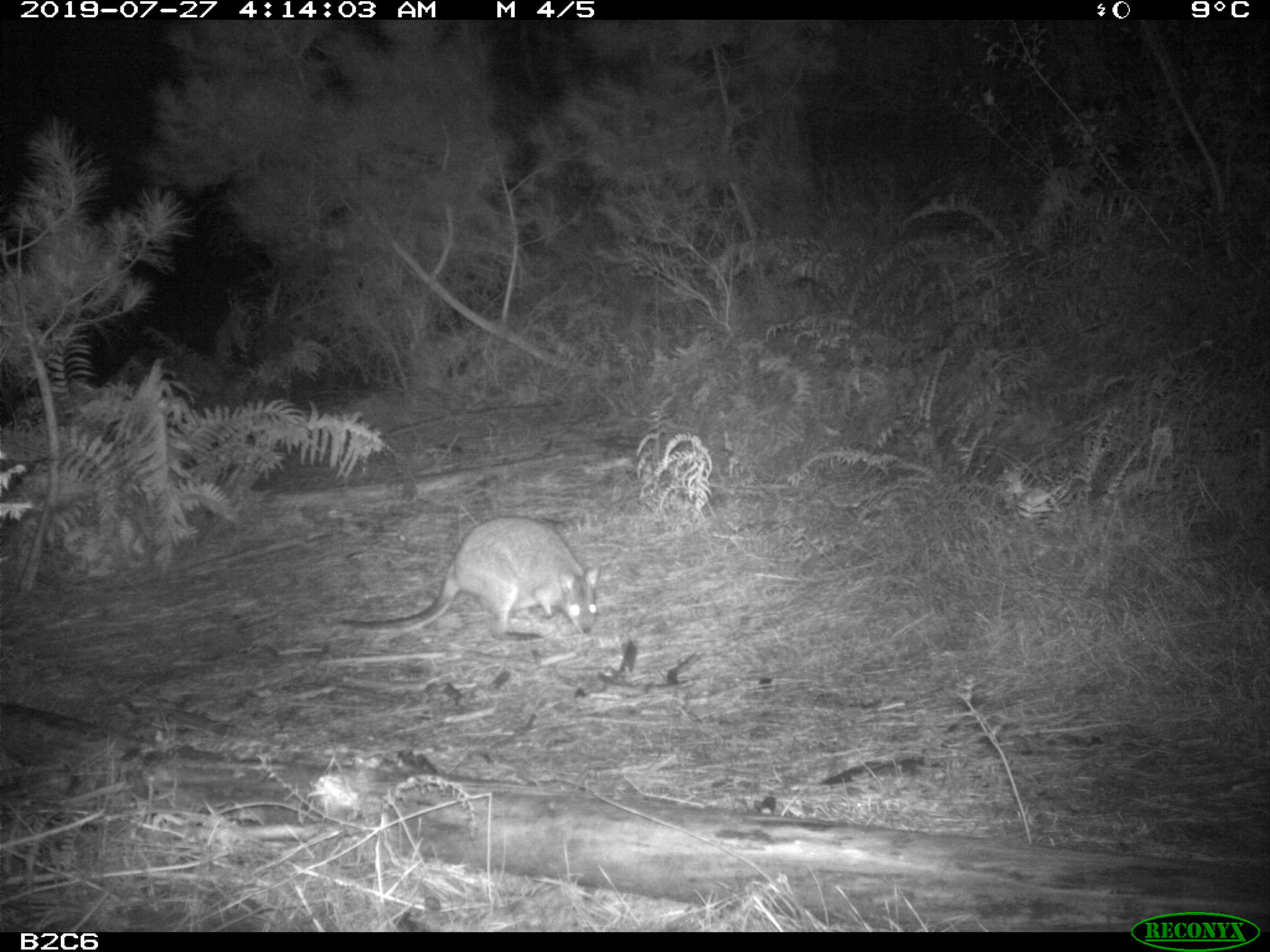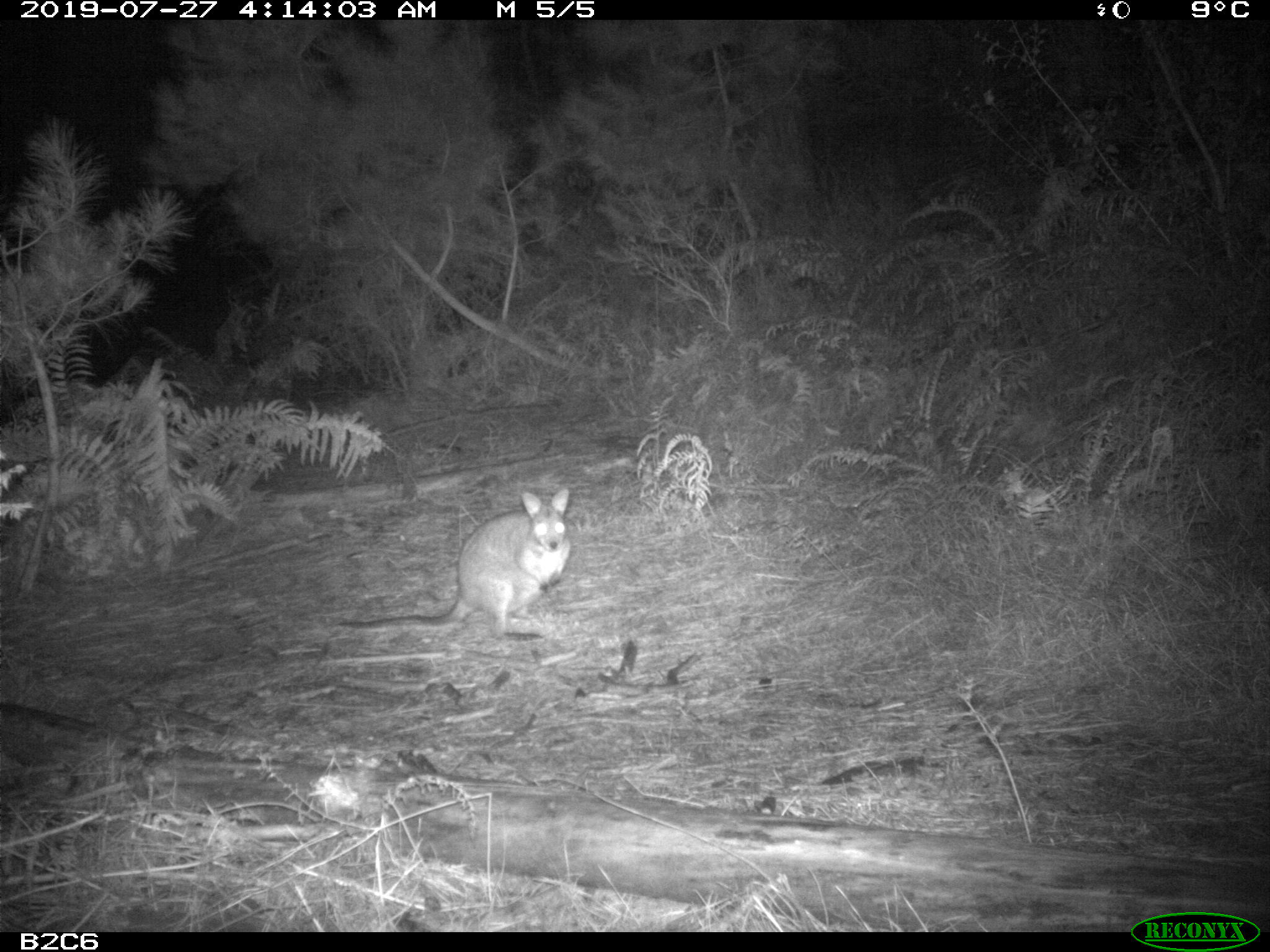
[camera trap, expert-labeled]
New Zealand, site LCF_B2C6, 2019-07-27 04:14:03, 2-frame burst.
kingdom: Animalia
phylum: Chordata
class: Mammalia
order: Diprotodontia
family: Macropodidae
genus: Notamacropus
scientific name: Notamacropus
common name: wallaby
Wallaby (Notamacropus).